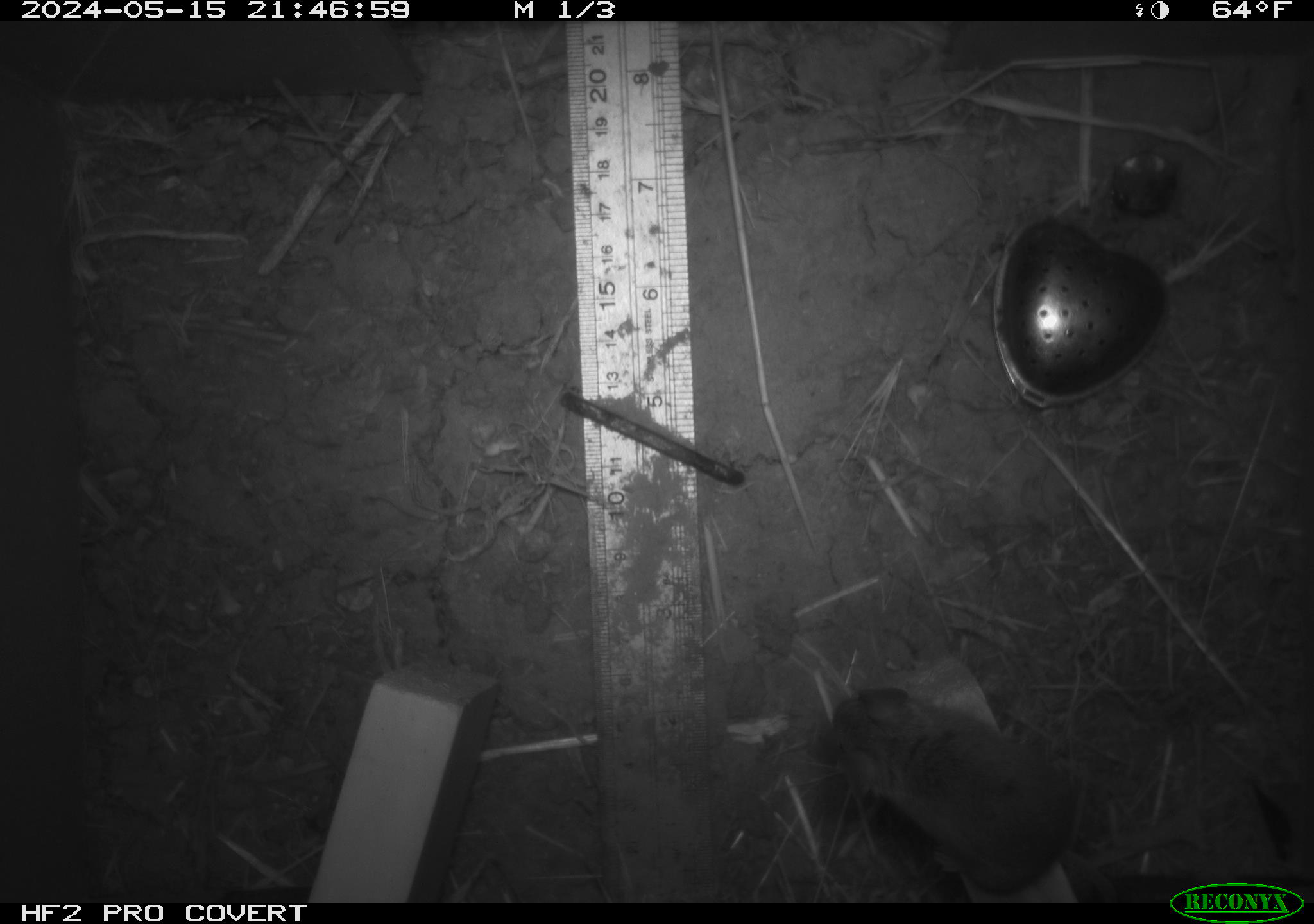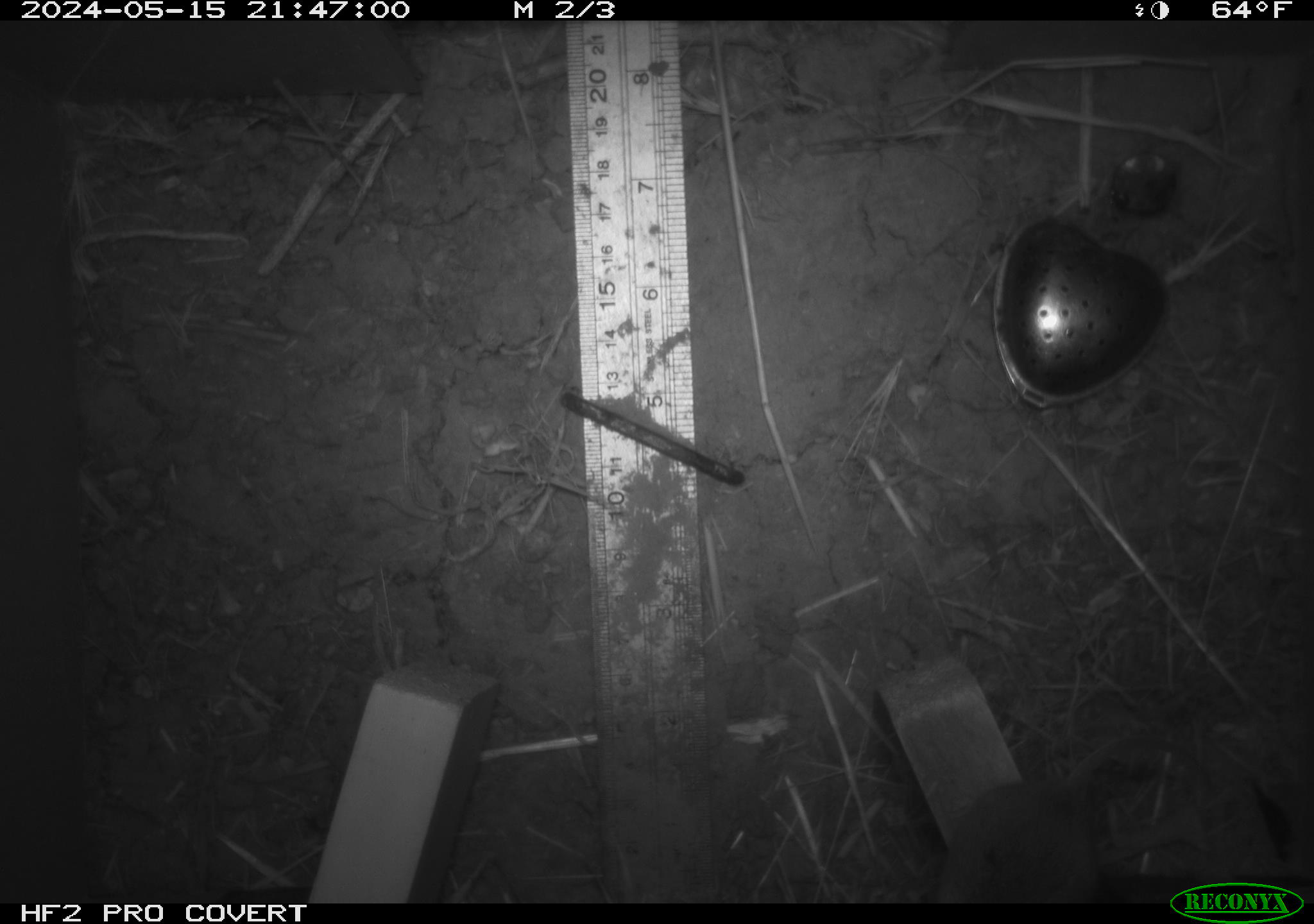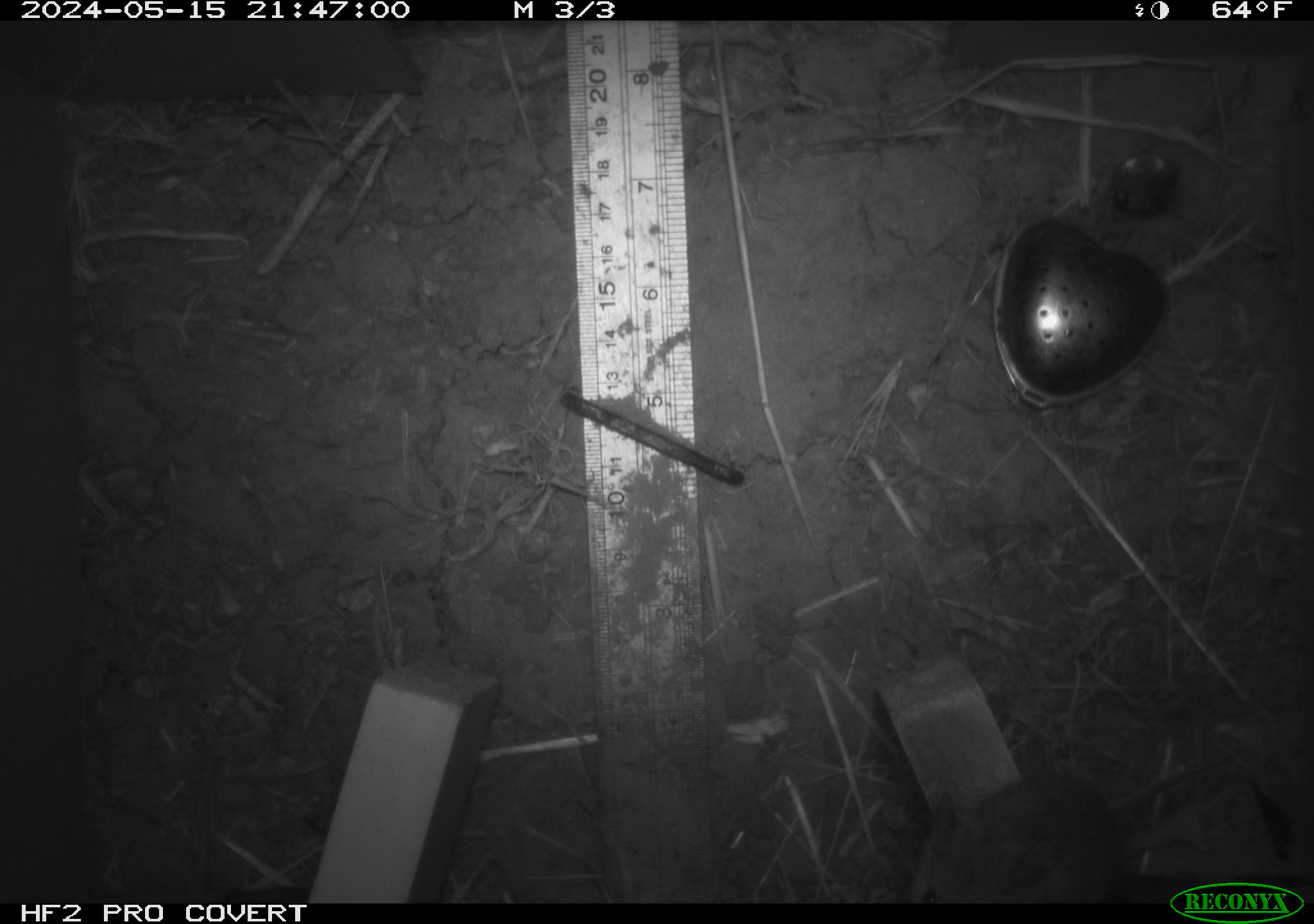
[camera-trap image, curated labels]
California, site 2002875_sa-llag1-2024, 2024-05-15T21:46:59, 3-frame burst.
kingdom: Animalia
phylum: Chordata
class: Mammalia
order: Rodentia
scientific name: Rodentia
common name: mouse species